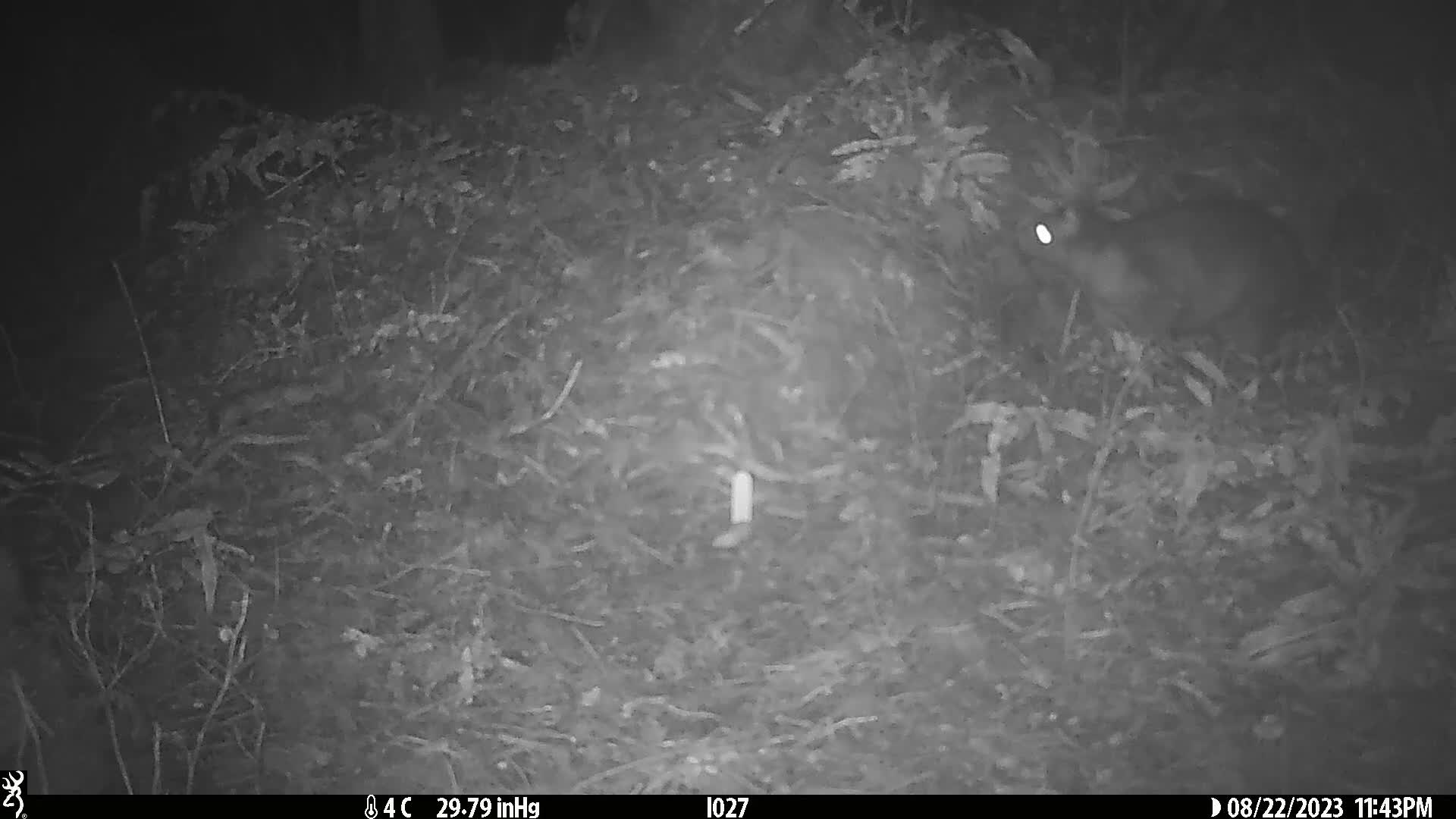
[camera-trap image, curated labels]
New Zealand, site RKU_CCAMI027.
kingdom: Animalia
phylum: Chordata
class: Mammalia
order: Diprotodontia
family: Phalangeridae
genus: Trichosurus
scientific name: Trichosurus vulpecula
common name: common brushtail possum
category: possum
Possum (common brushtail possum) (Trichosurus vulpecula).